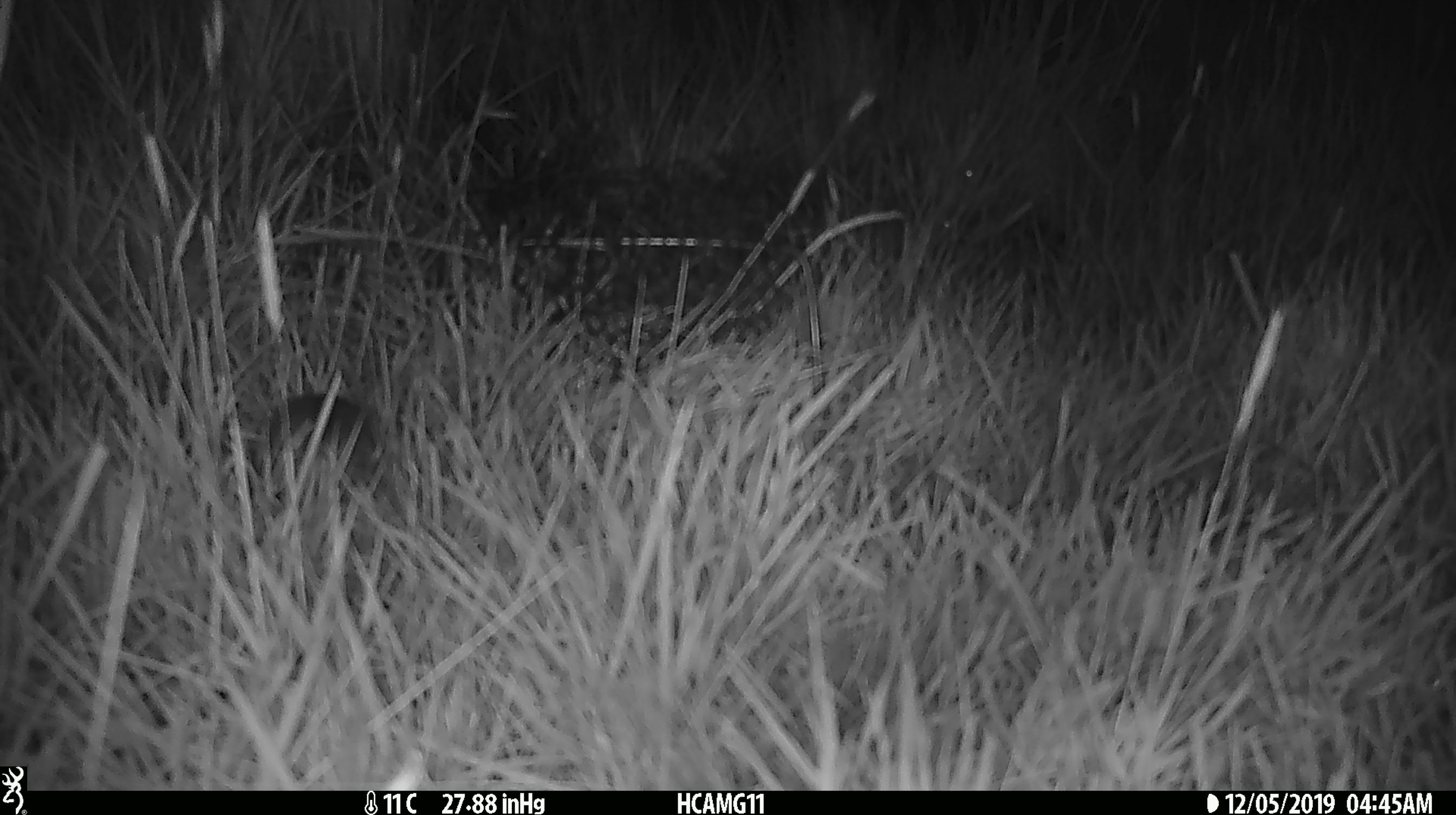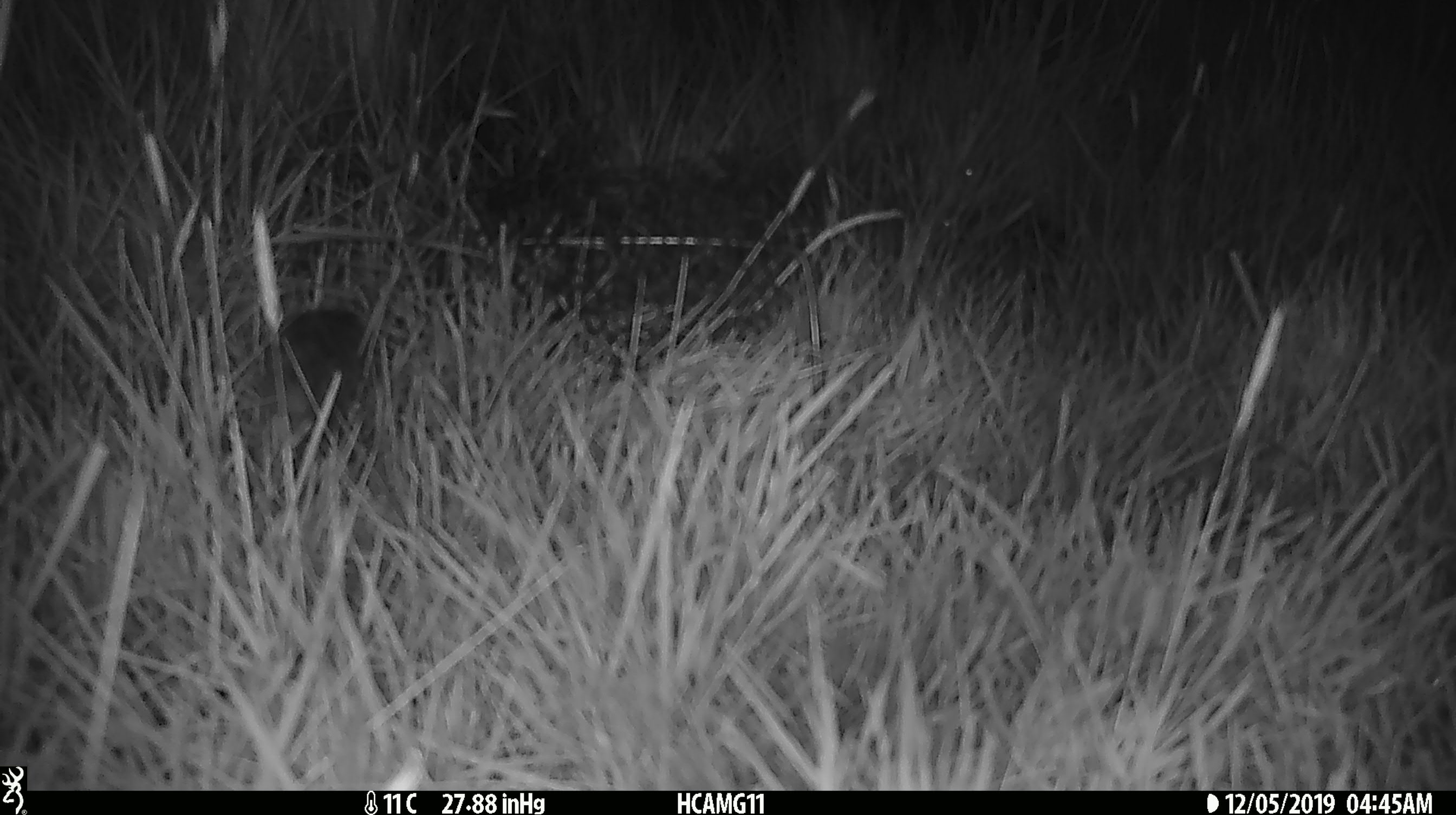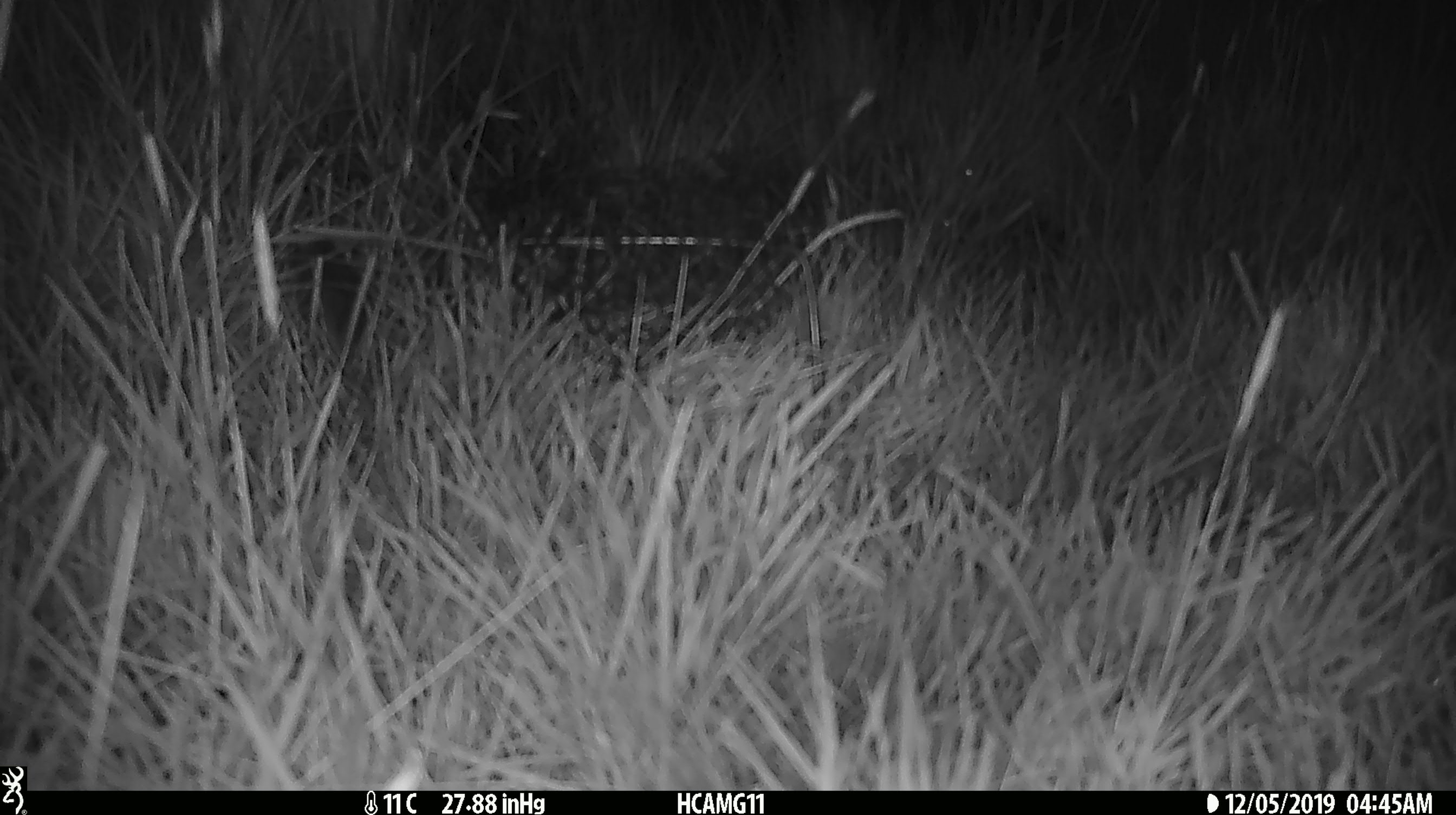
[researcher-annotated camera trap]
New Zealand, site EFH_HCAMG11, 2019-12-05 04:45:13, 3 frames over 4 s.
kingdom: Animalia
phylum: Chordata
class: Mammalia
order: Rodentia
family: Muridae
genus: Mus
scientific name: Mus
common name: mouse